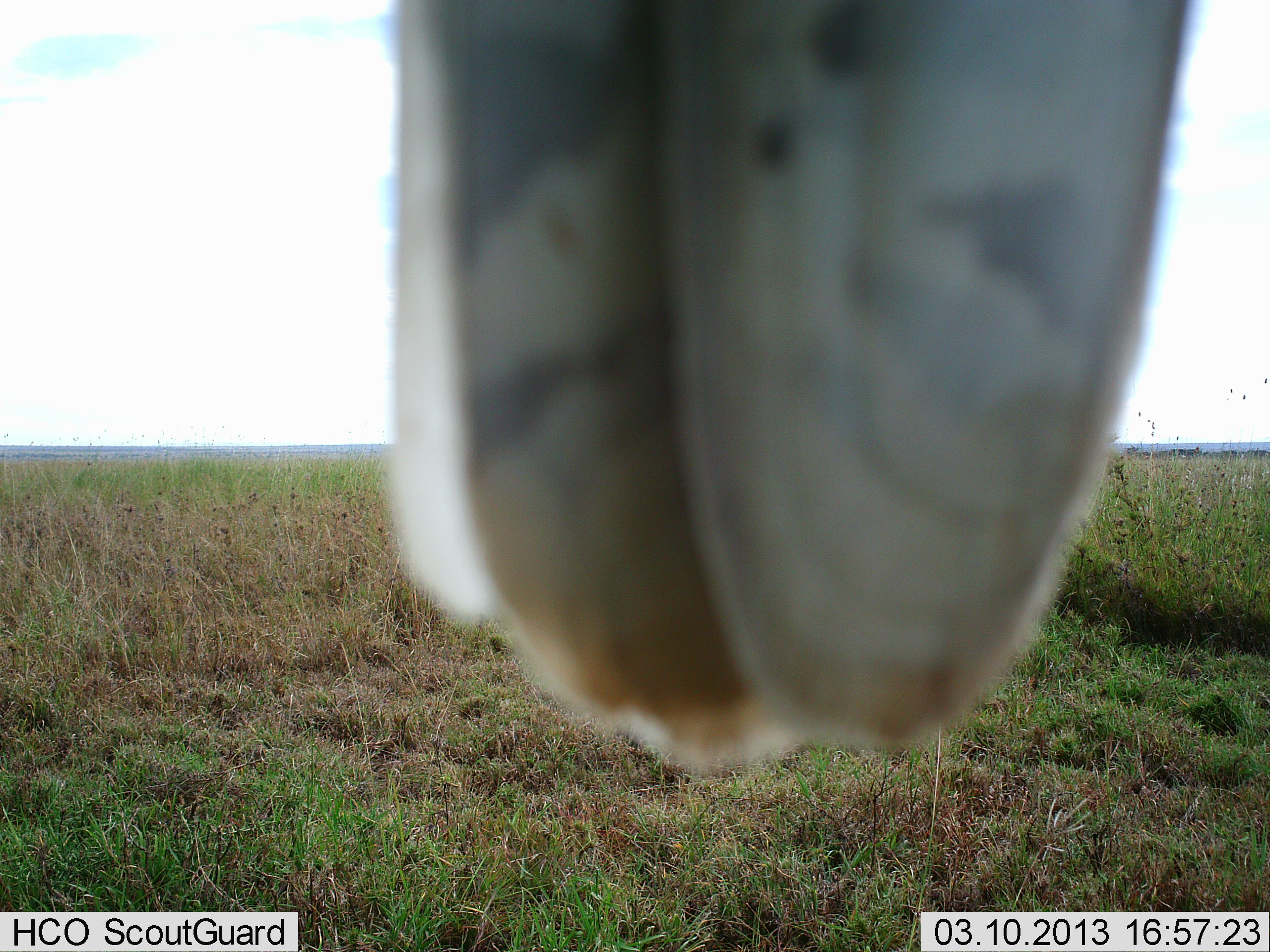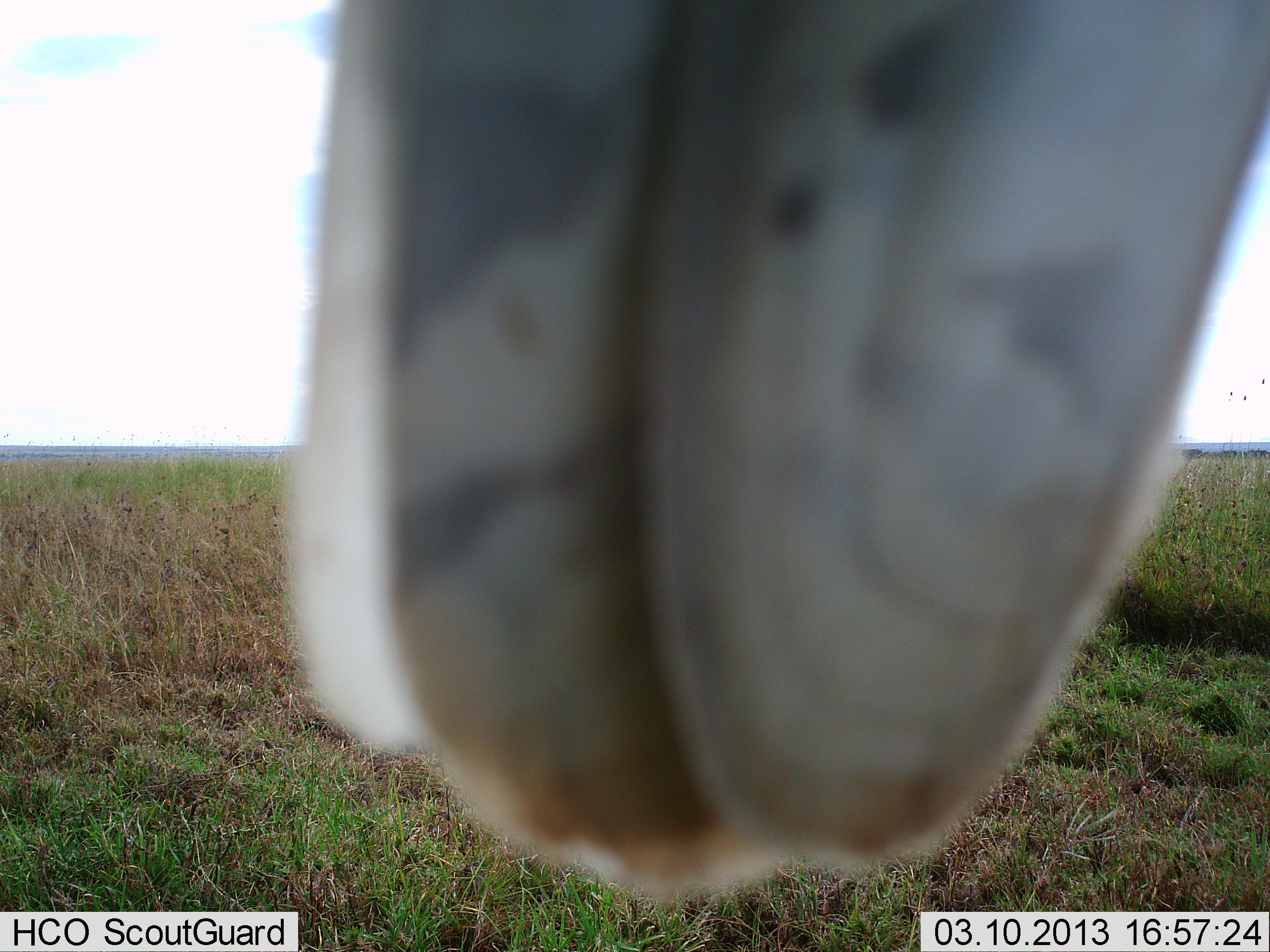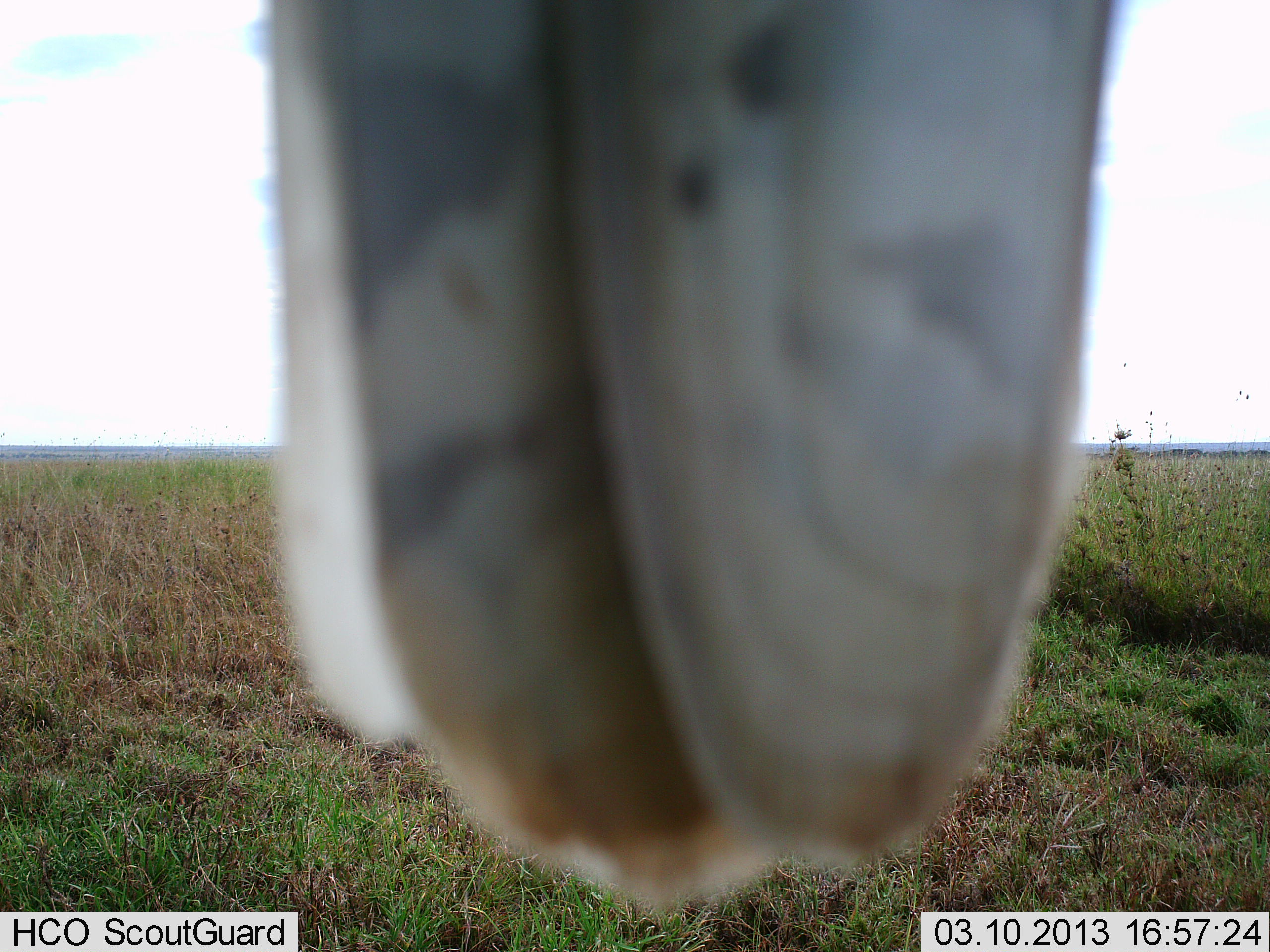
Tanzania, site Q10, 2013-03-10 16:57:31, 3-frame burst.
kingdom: Animalia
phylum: Chordata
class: Mammalia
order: Artiodactyla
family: Giraffidae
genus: Giraffa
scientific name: Giraffa camelopardalis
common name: giraffe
Giraffe (Giraffa camelopardalis), count 1. Behavior (volunteer vote fractions): standing 86%, resting 0%, moving 0%, interacting 14%. Young present (vote fraction): 0%. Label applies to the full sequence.